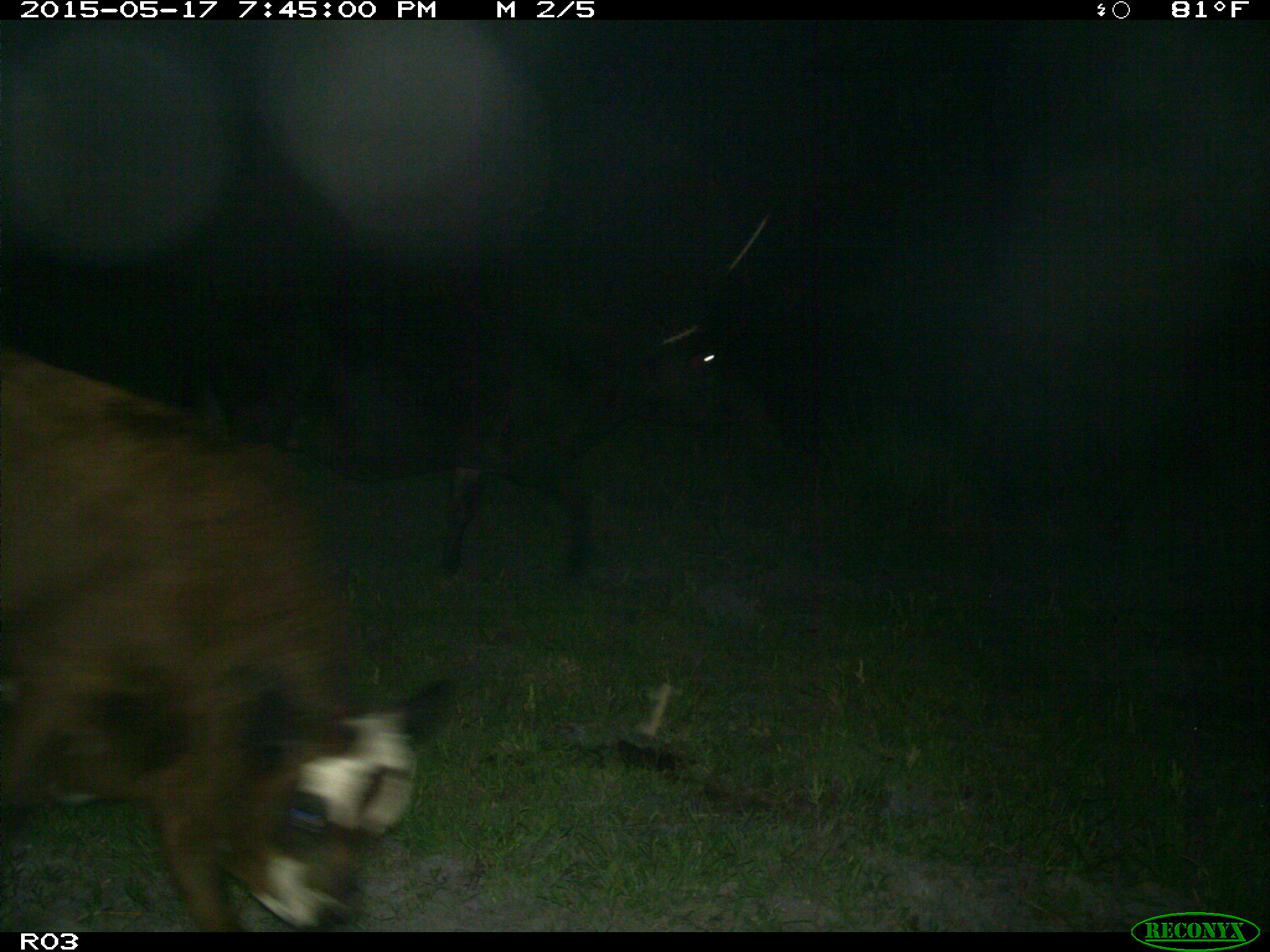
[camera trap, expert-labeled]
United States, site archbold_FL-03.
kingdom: Animalia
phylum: Chordata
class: Mammalia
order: Artiodactyla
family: Bovidae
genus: Bos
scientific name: Bos taurus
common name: domestic cow